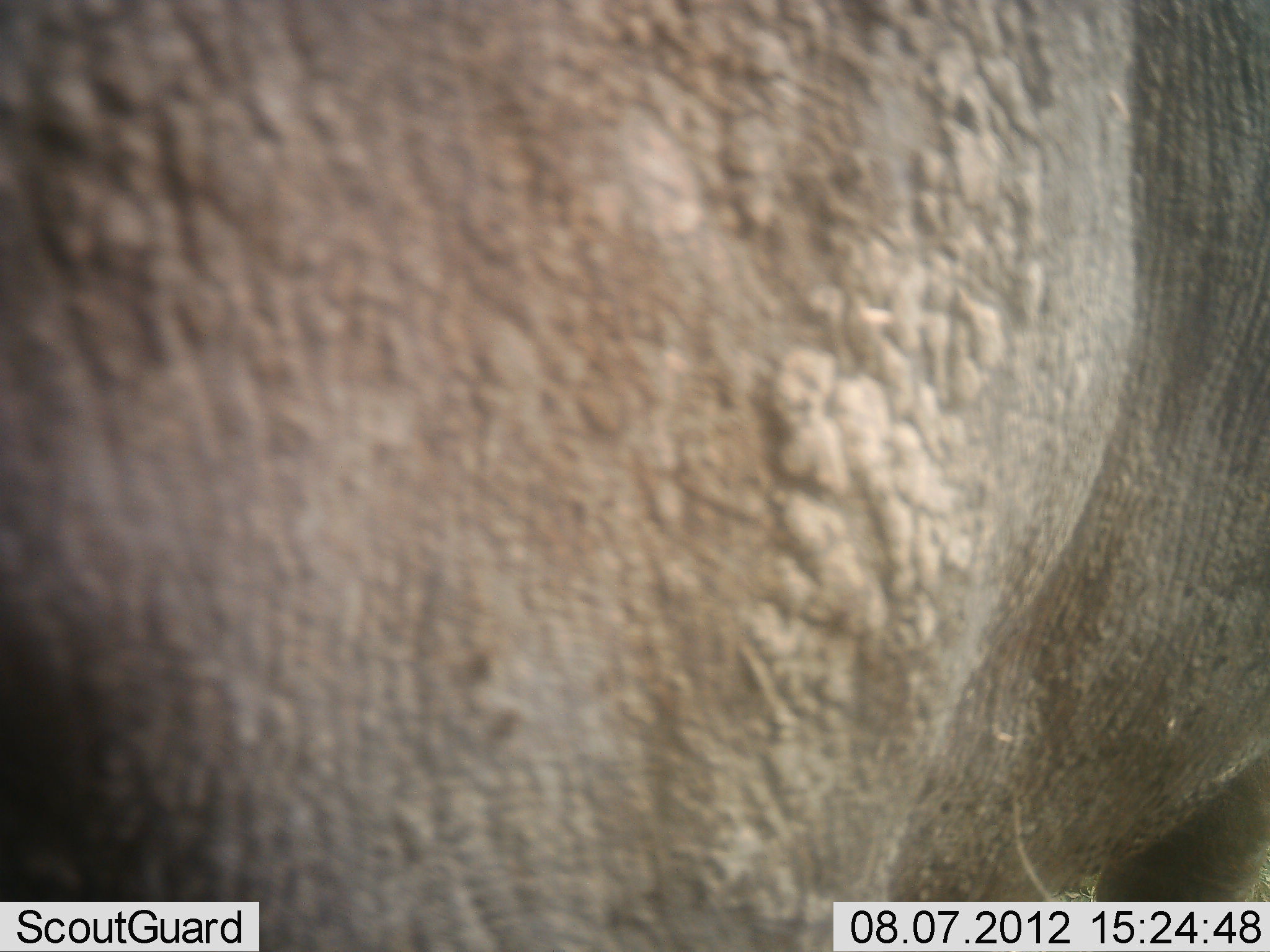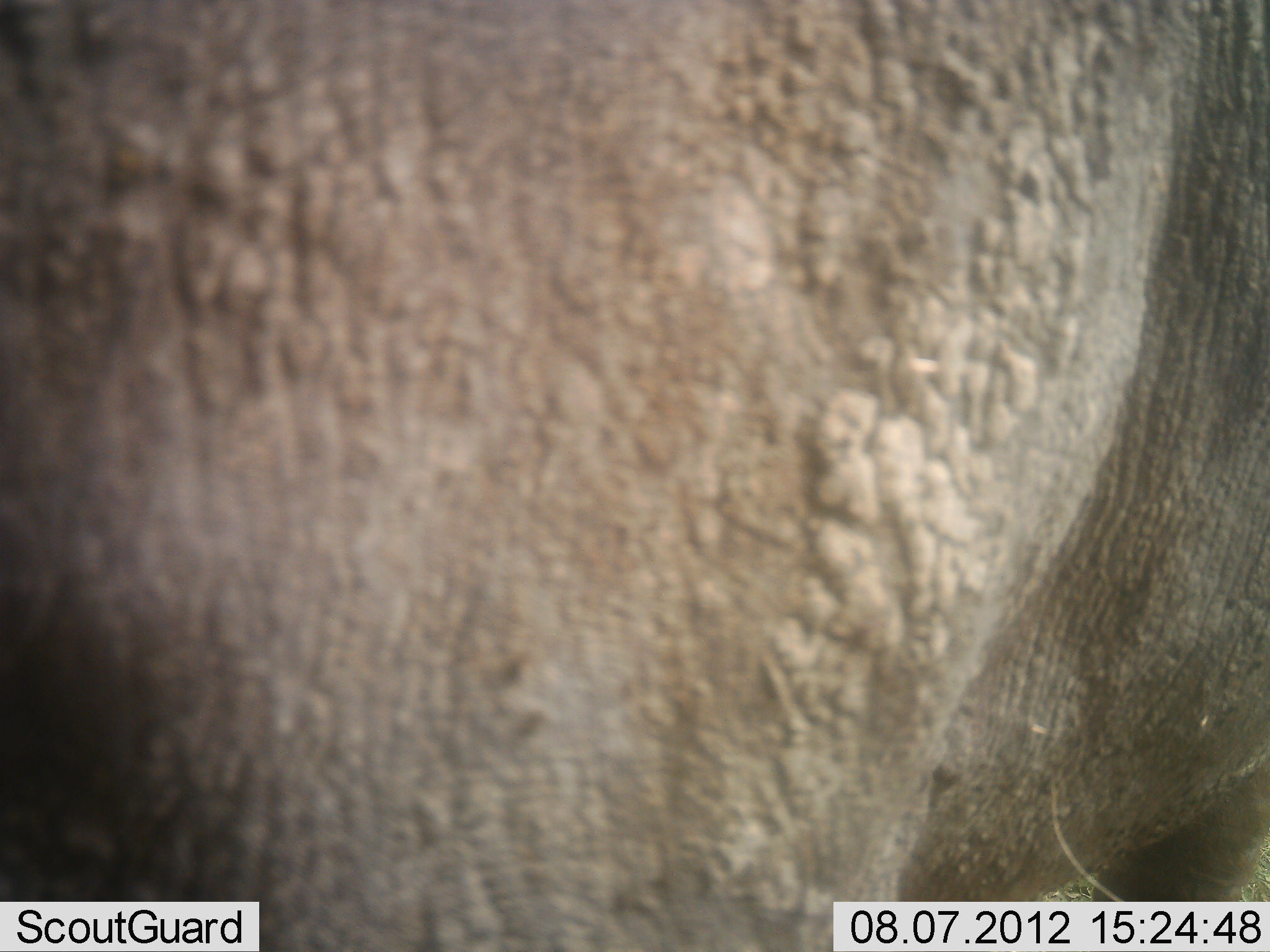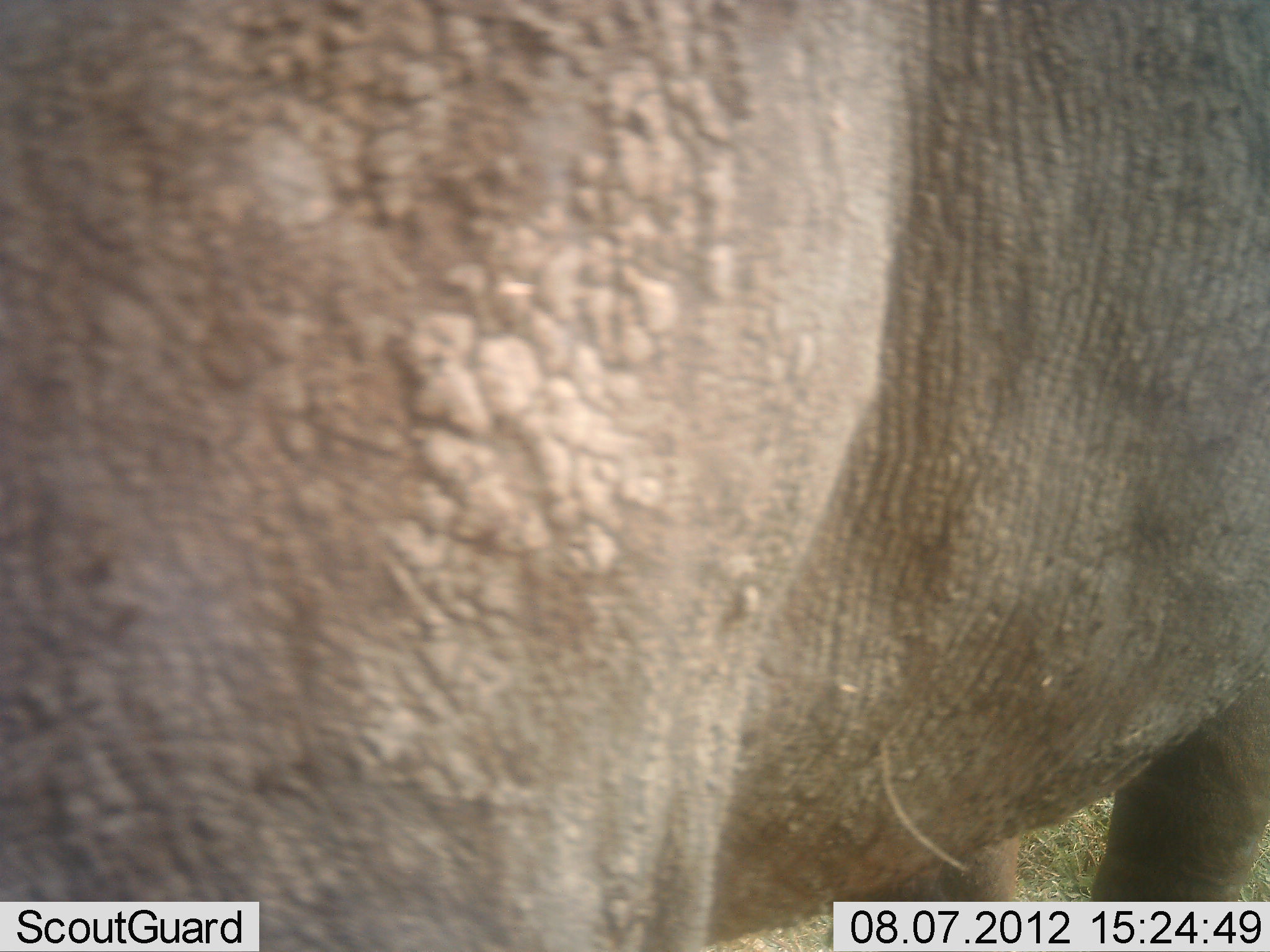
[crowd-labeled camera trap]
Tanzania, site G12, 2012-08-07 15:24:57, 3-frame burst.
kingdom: Animalia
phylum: Chordata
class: Mammalia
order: Proboscidea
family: Elephantidae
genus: Loxodonta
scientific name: Loxodonta africana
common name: african bush elephant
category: elephant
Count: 1.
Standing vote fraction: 80%.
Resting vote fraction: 0%.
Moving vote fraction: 20%.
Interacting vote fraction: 0%.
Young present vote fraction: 0%.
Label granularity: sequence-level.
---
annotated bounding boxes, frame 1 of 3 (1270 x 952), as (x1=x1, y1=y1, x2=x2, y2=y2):
animal: (x1=1, y1=0, x2=1270, y2=951)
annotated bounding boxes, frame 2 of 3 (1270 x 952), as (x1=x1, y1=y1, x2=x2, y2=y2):
animal: (x1=1, y1=1, x2=1269, y2=952)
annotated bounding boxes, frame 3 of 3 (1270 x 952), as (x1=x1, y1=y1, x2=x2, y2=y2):
animal: (x1=1, y1=1, x2=1269, y2=952)